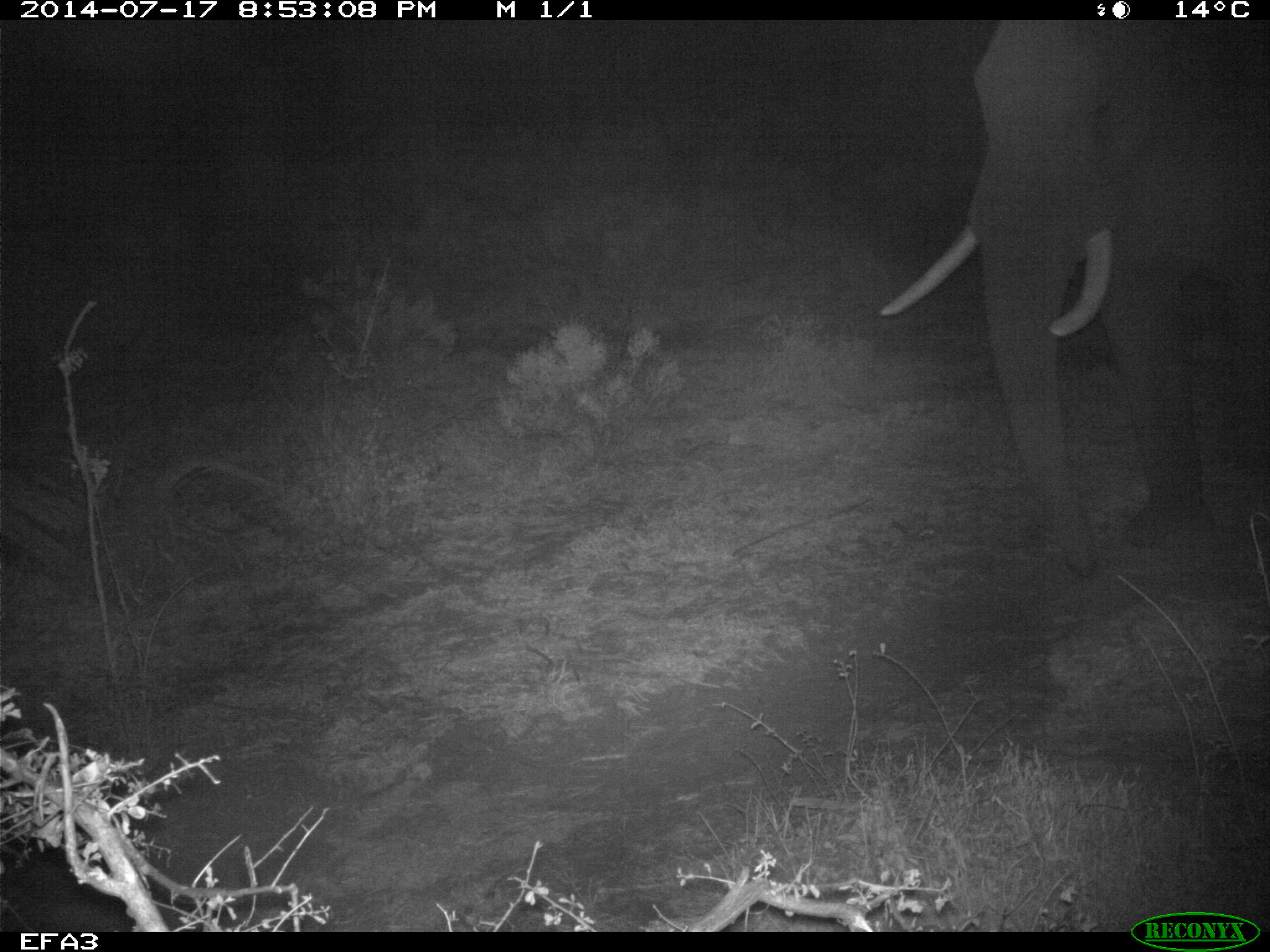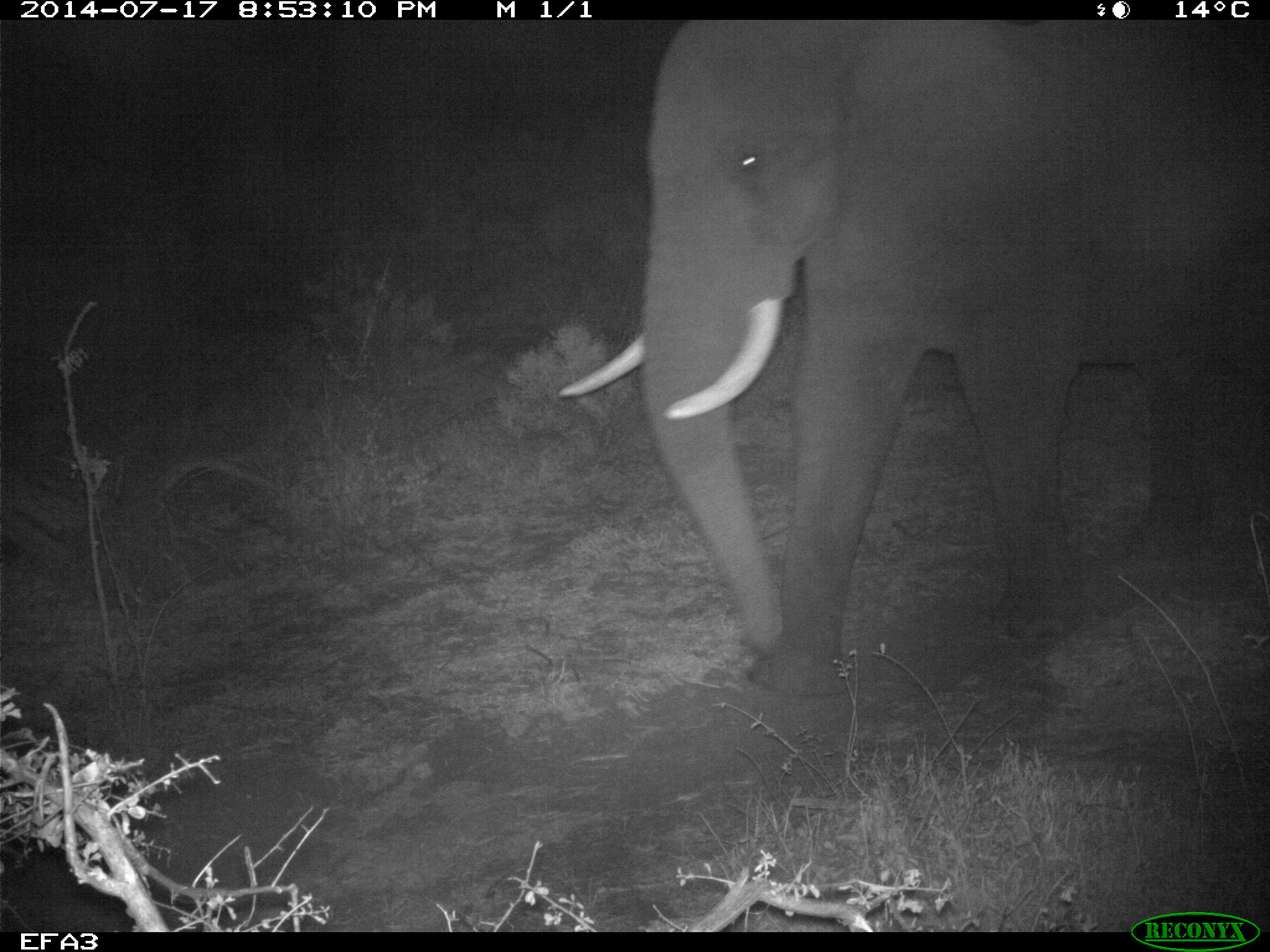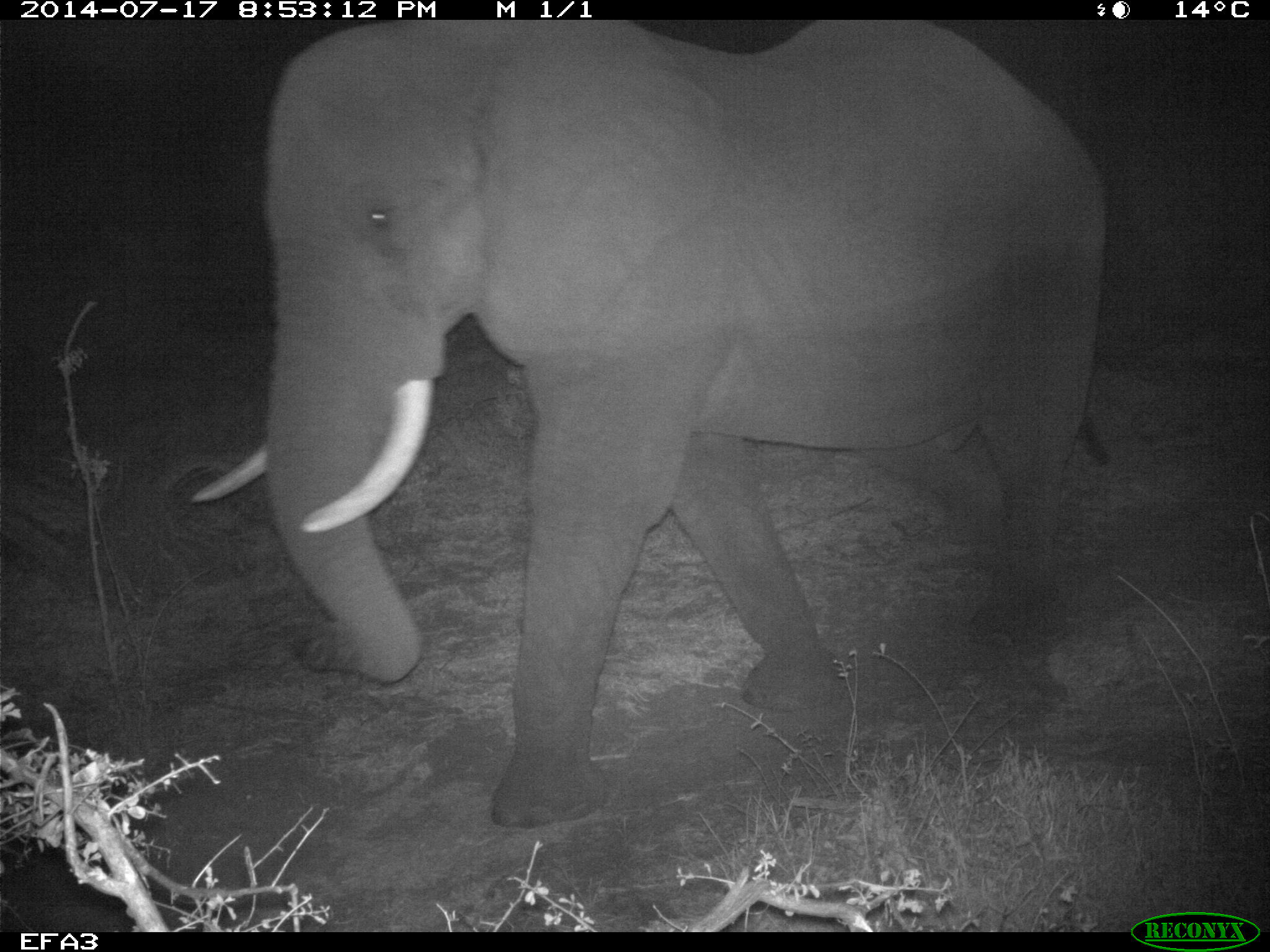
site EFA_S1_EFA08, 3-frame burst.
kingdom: Animalia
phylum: Chordata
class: Mammalia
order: Proboscidea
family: Elephantidae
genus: Loxodonta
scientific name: Loxodonta africana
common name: african bush elephant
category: elephant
Elephant (african bush elephant) (Loxodonta africana), count 1. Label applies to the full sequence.